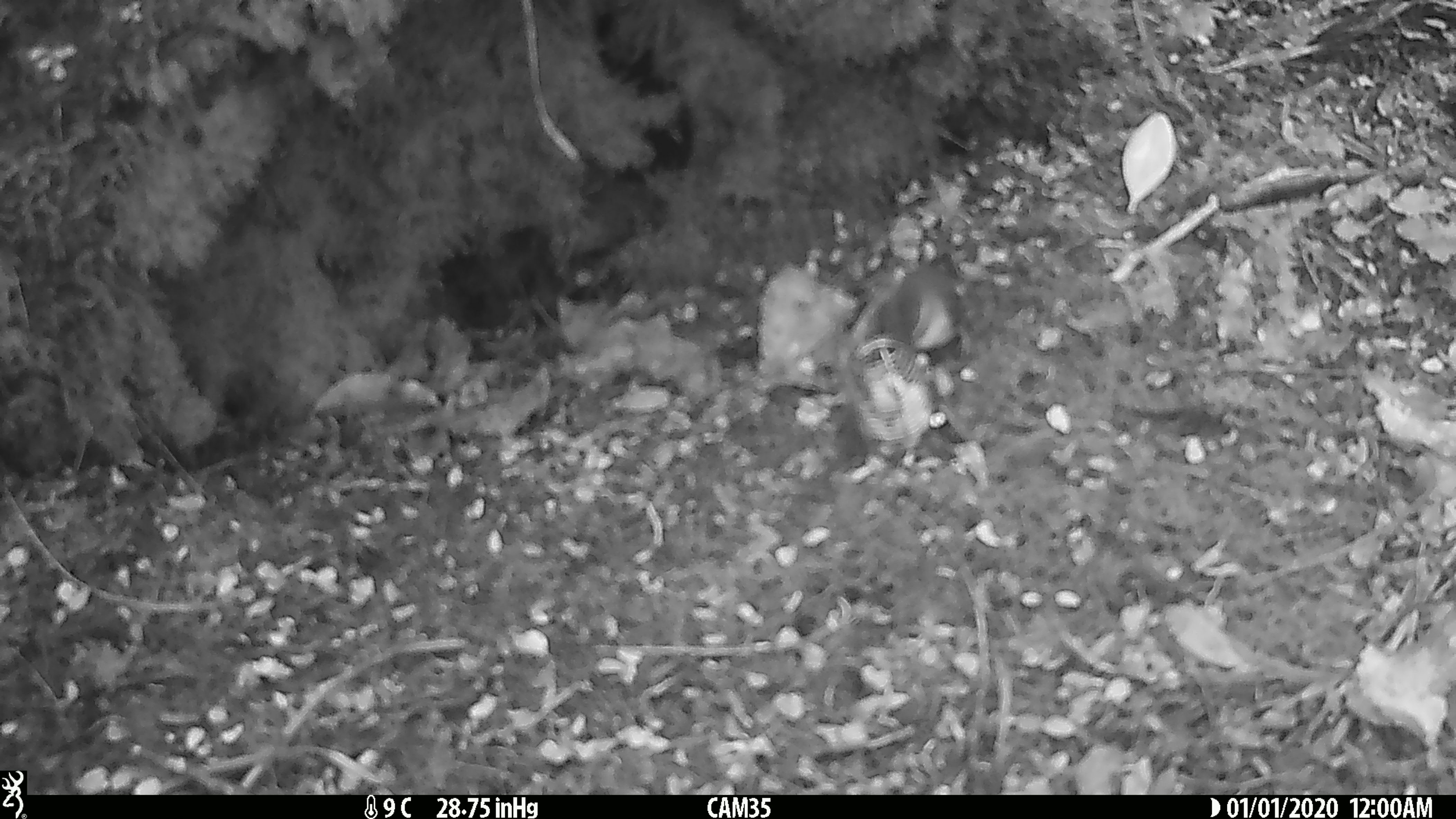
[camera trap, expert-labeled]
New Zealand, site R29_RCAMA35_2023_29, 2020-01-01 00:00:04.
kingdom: Animalia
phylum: Chordata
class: Aves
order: Passeriformes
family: Acanthisittidae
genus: Acanthisitta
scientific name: Acanthisitta chloris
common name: rifleman